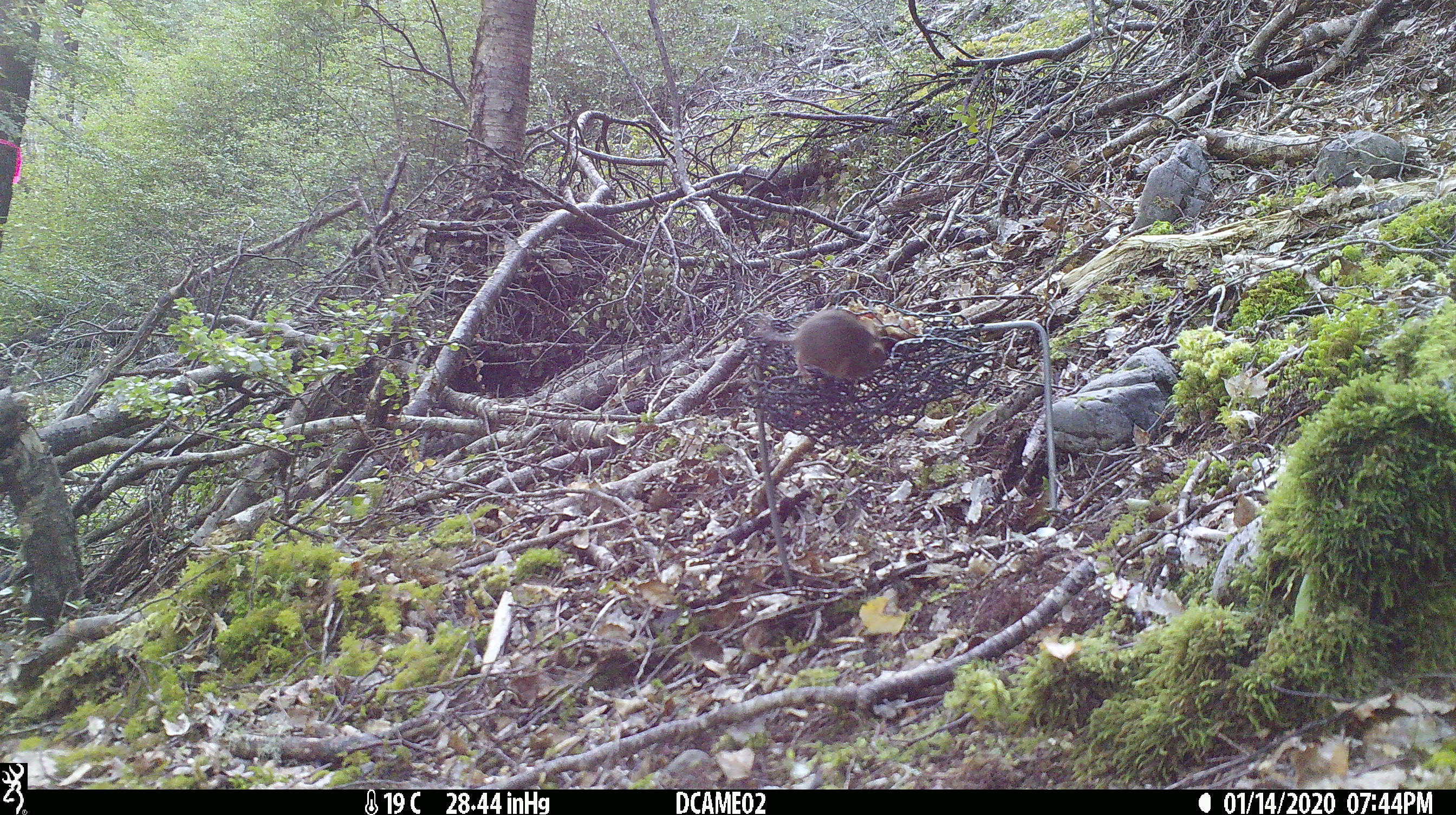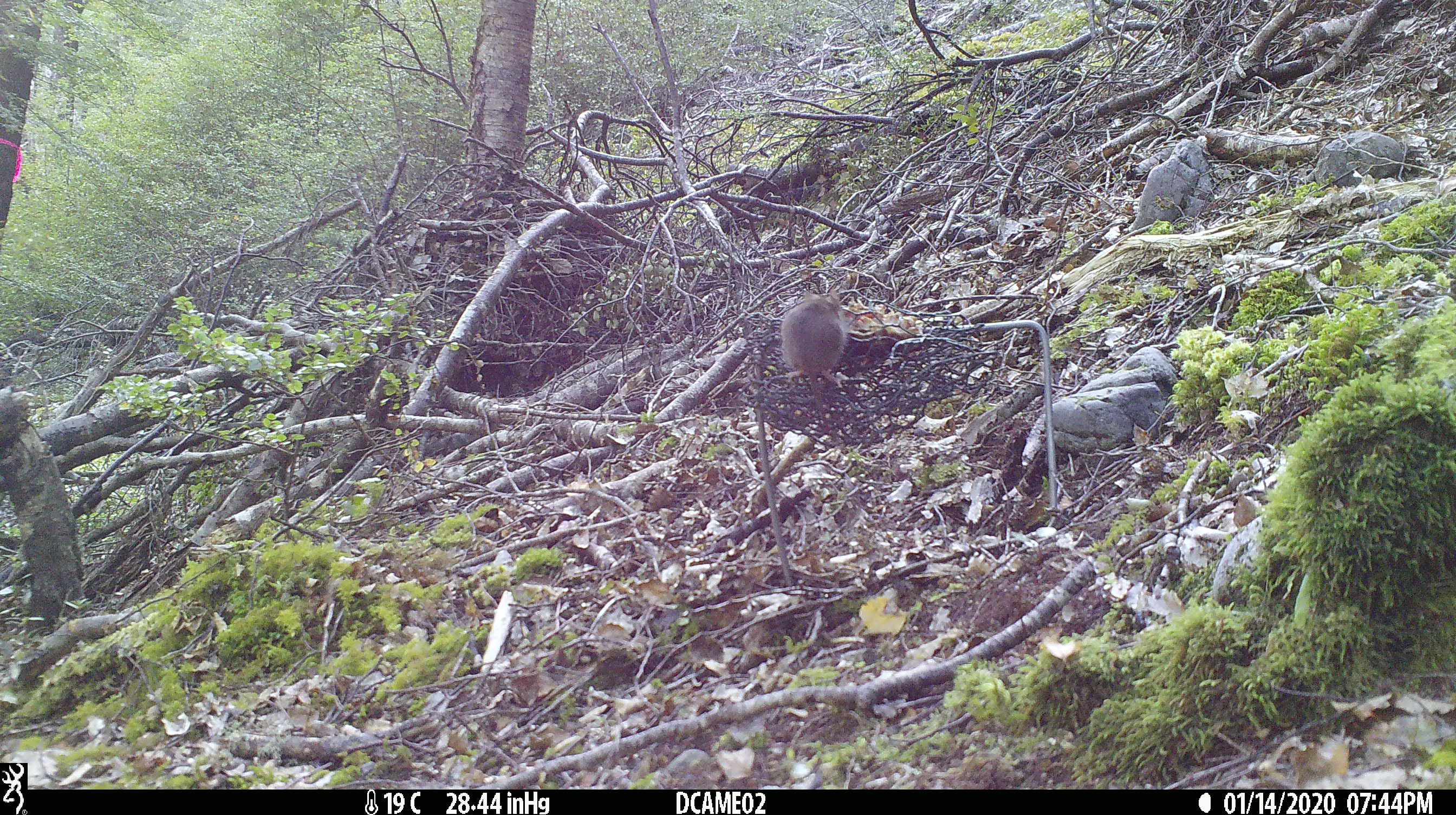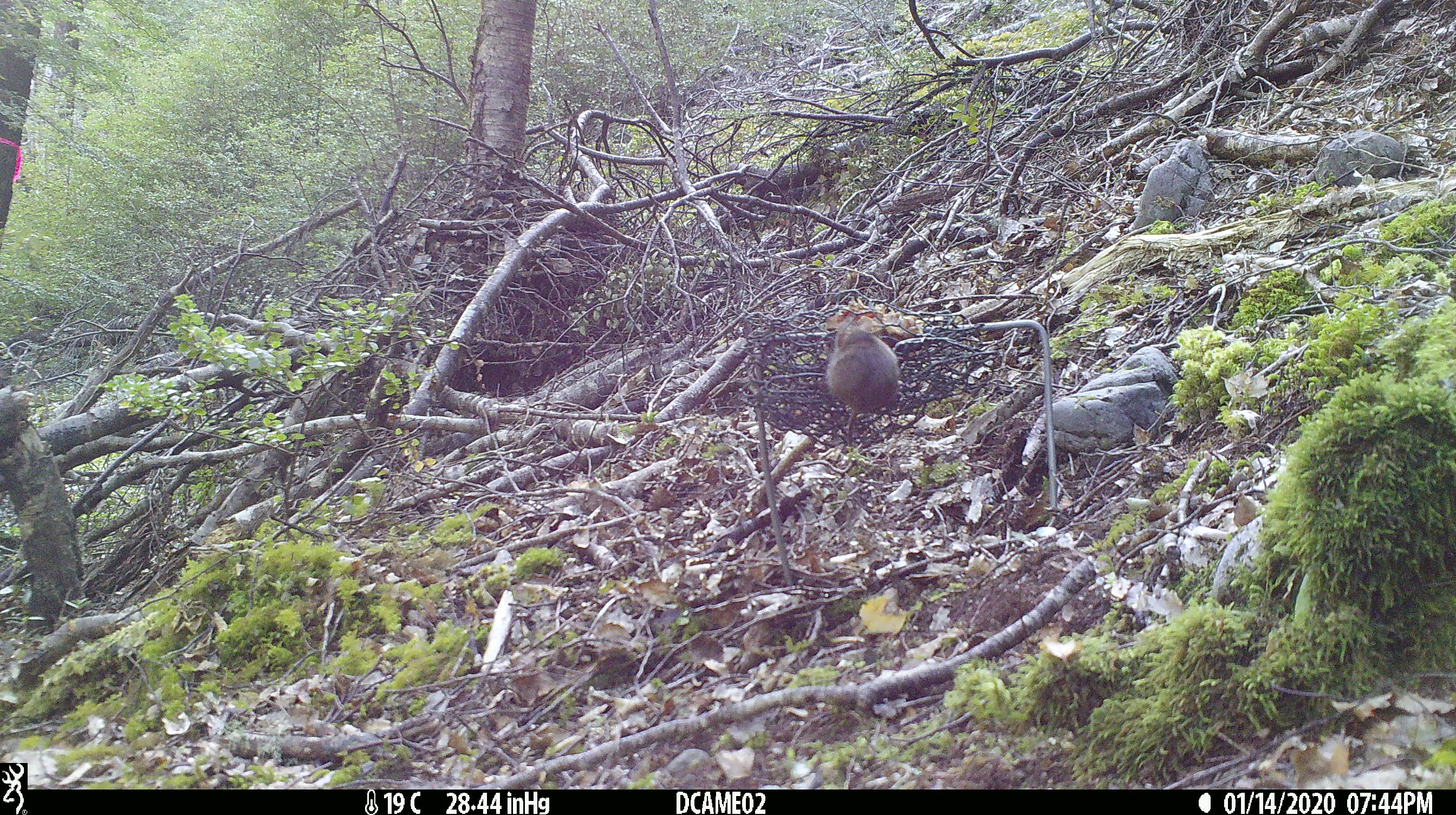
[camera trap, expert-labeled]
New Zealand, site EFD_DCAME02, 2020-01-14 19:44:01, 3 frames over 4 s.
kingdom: Animalia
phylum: Chordata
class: Mammalia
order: Rodentia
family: Muridae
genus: Mus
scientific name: Mus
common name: mouse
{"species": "mouse (Mus)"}